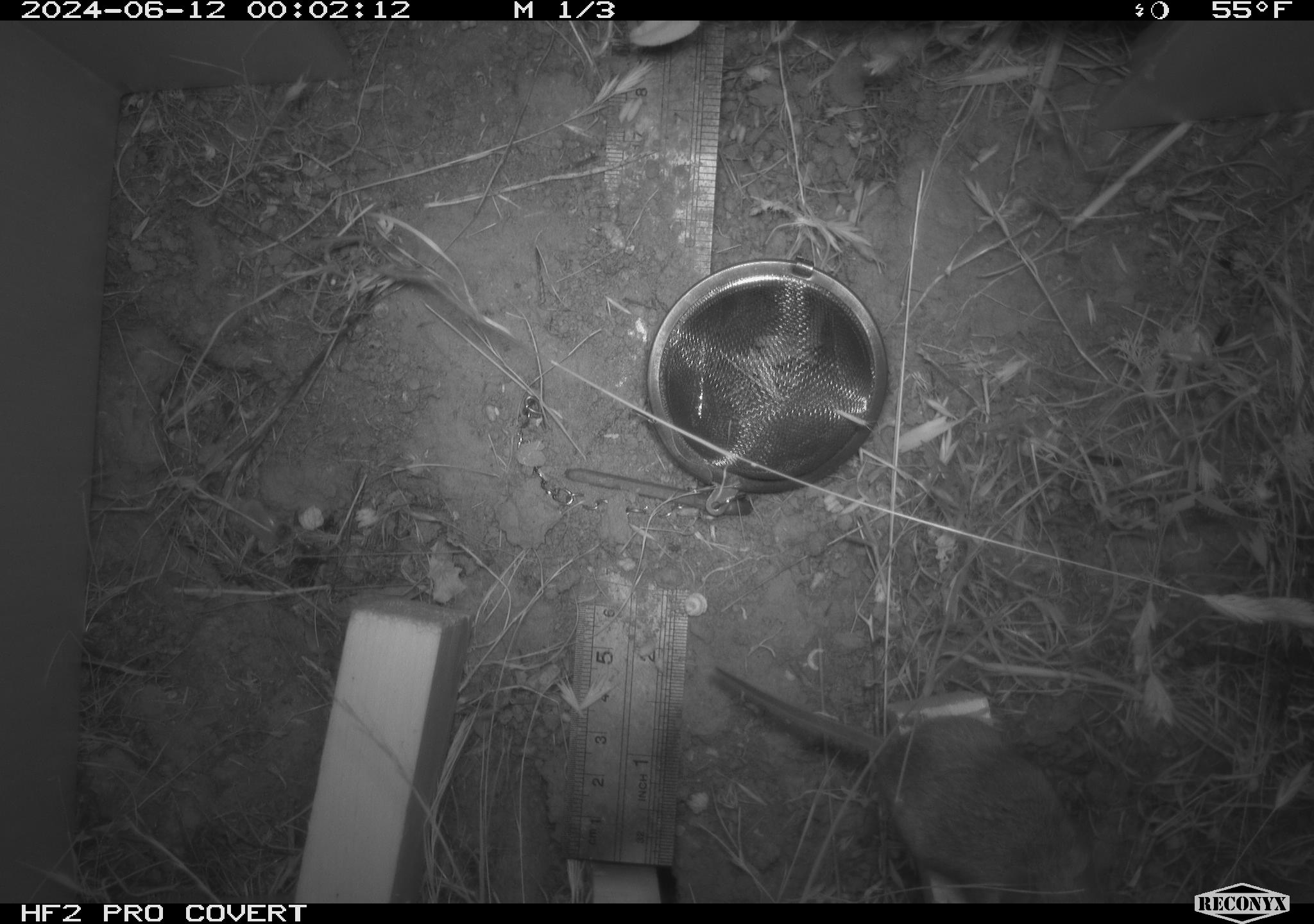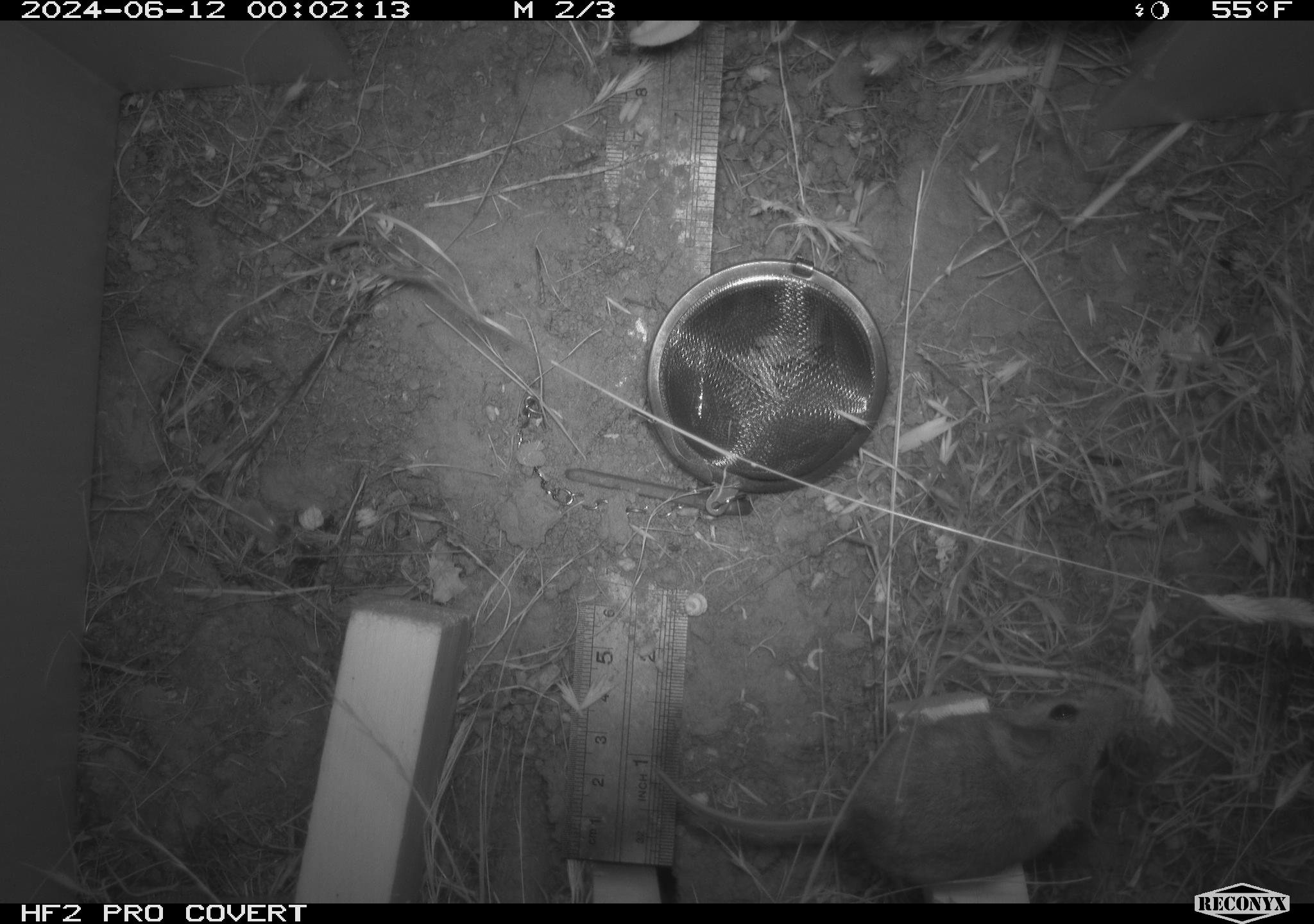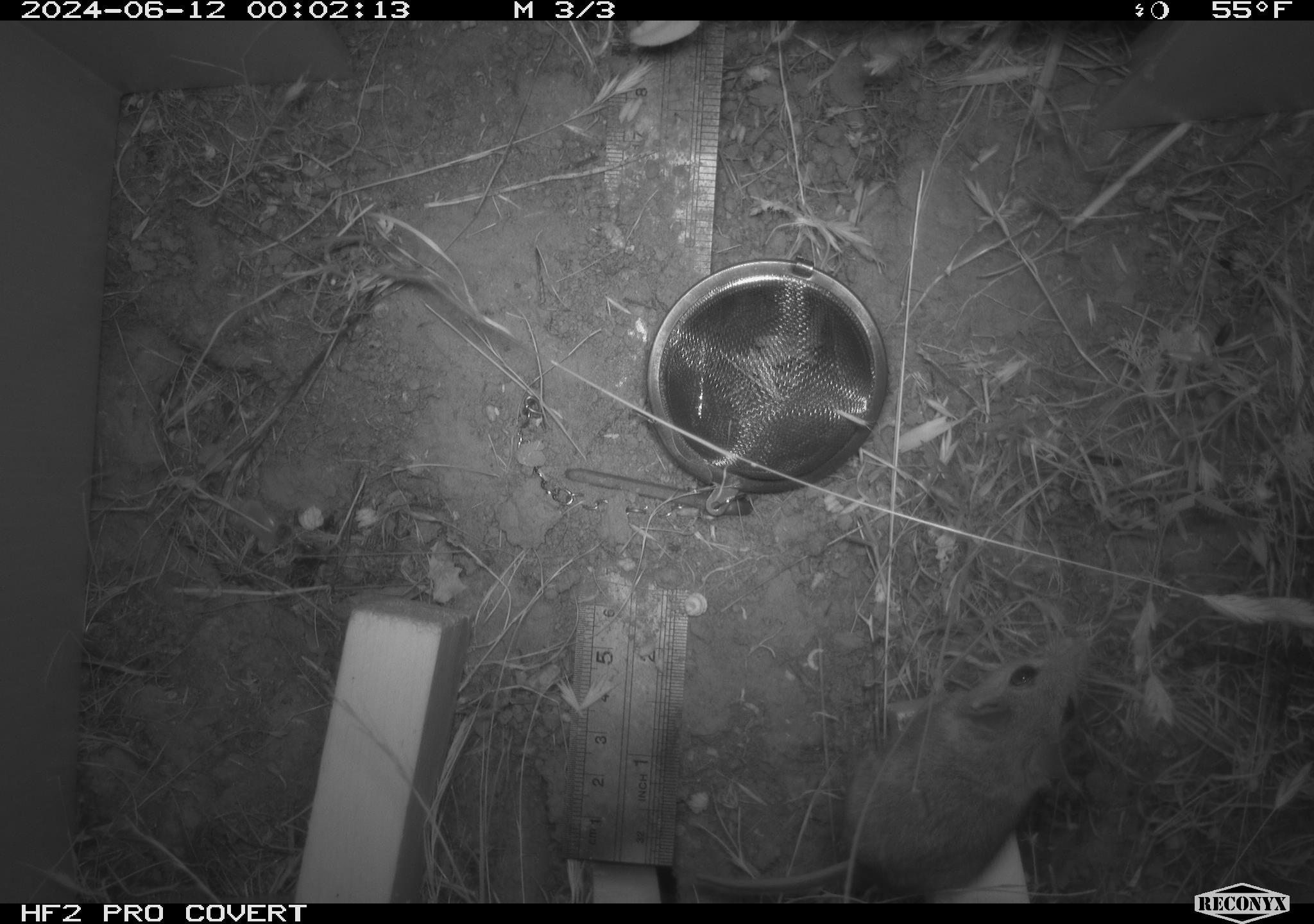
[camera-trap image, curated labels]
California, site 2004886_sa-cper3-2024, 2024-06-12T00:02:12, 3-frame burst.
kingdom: Animalia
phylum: Chordata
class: Mammalia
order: Rodentia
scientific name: Rodentia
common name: rodent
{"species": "rodent (Rodentia)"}